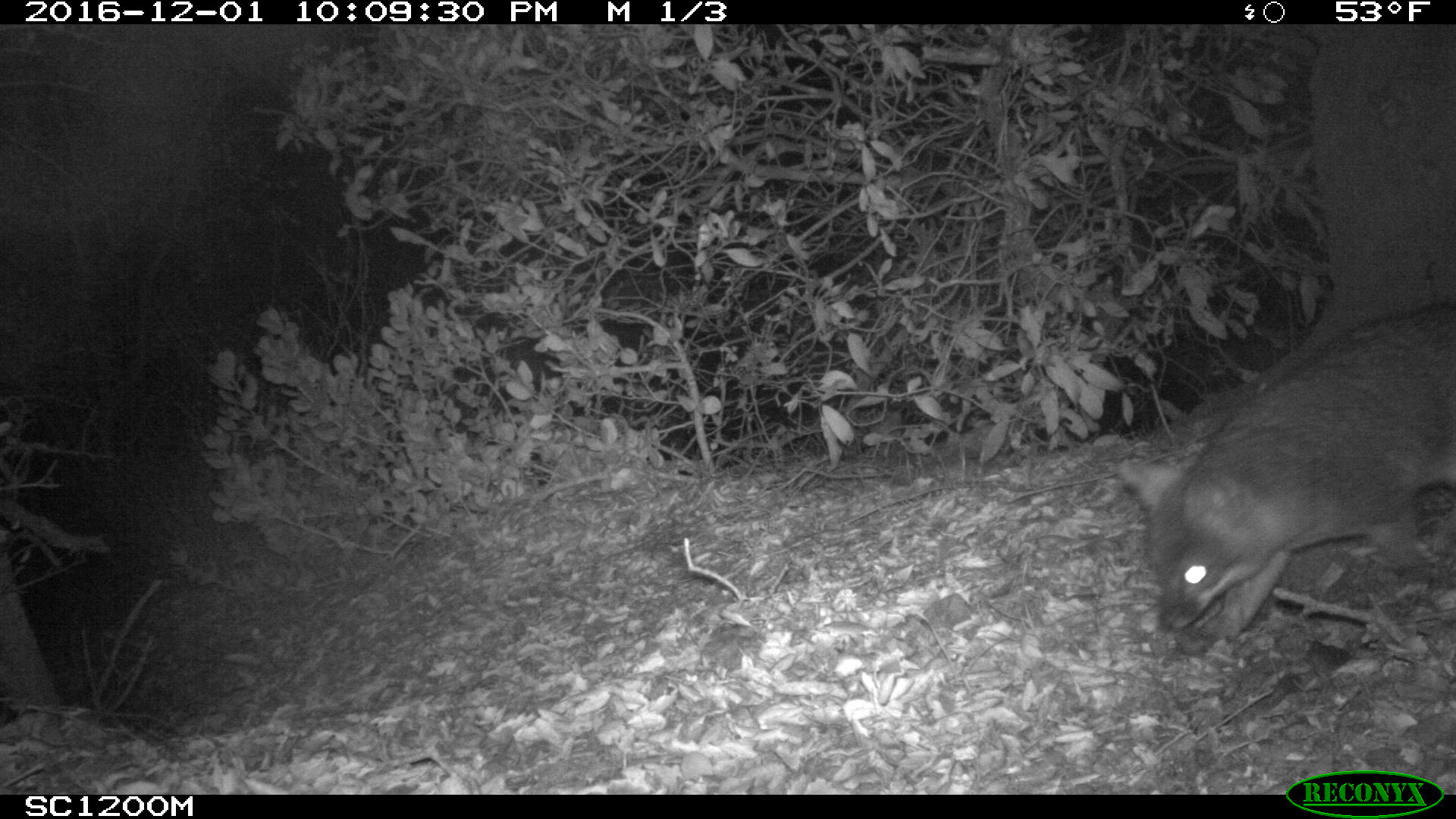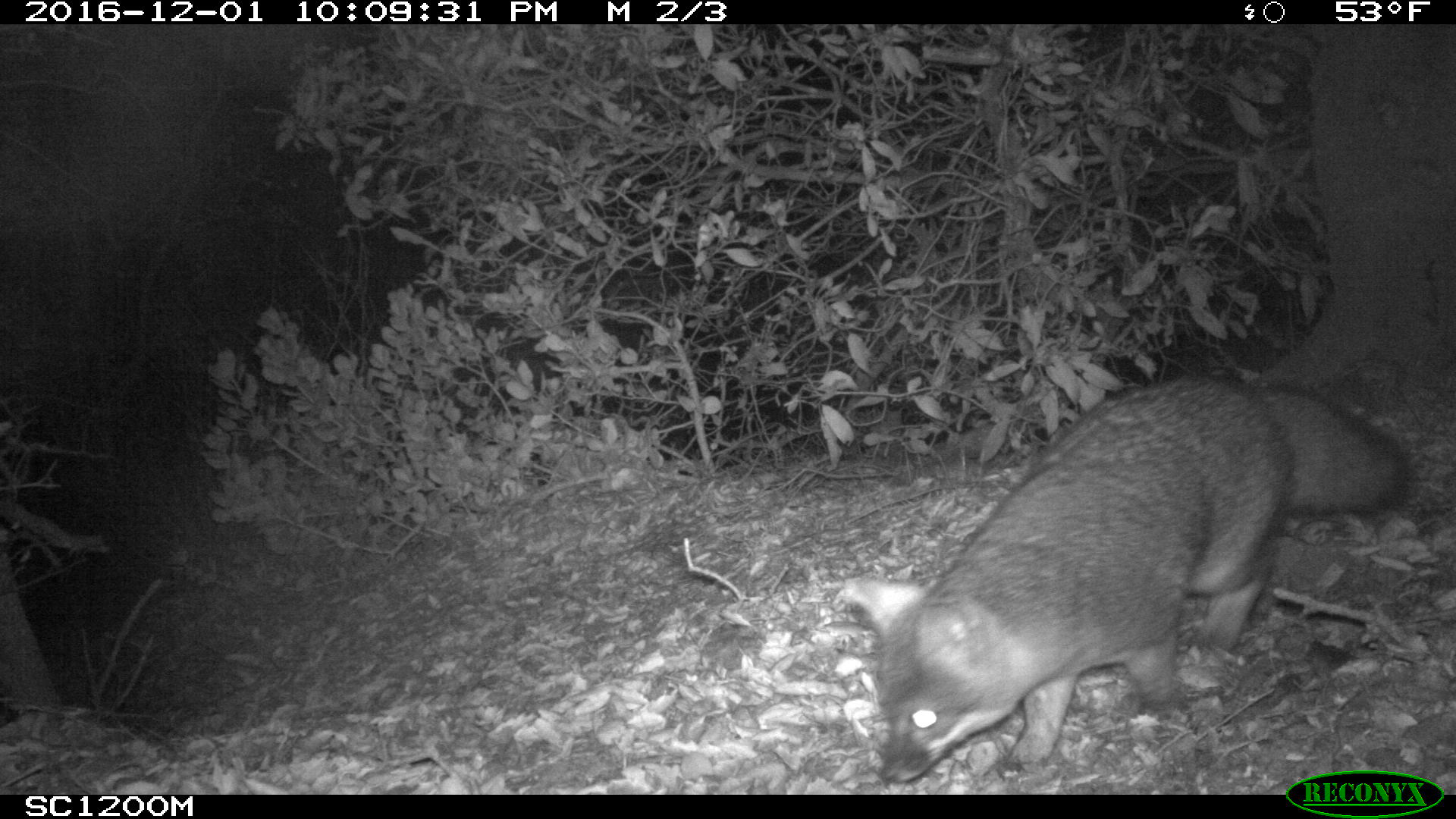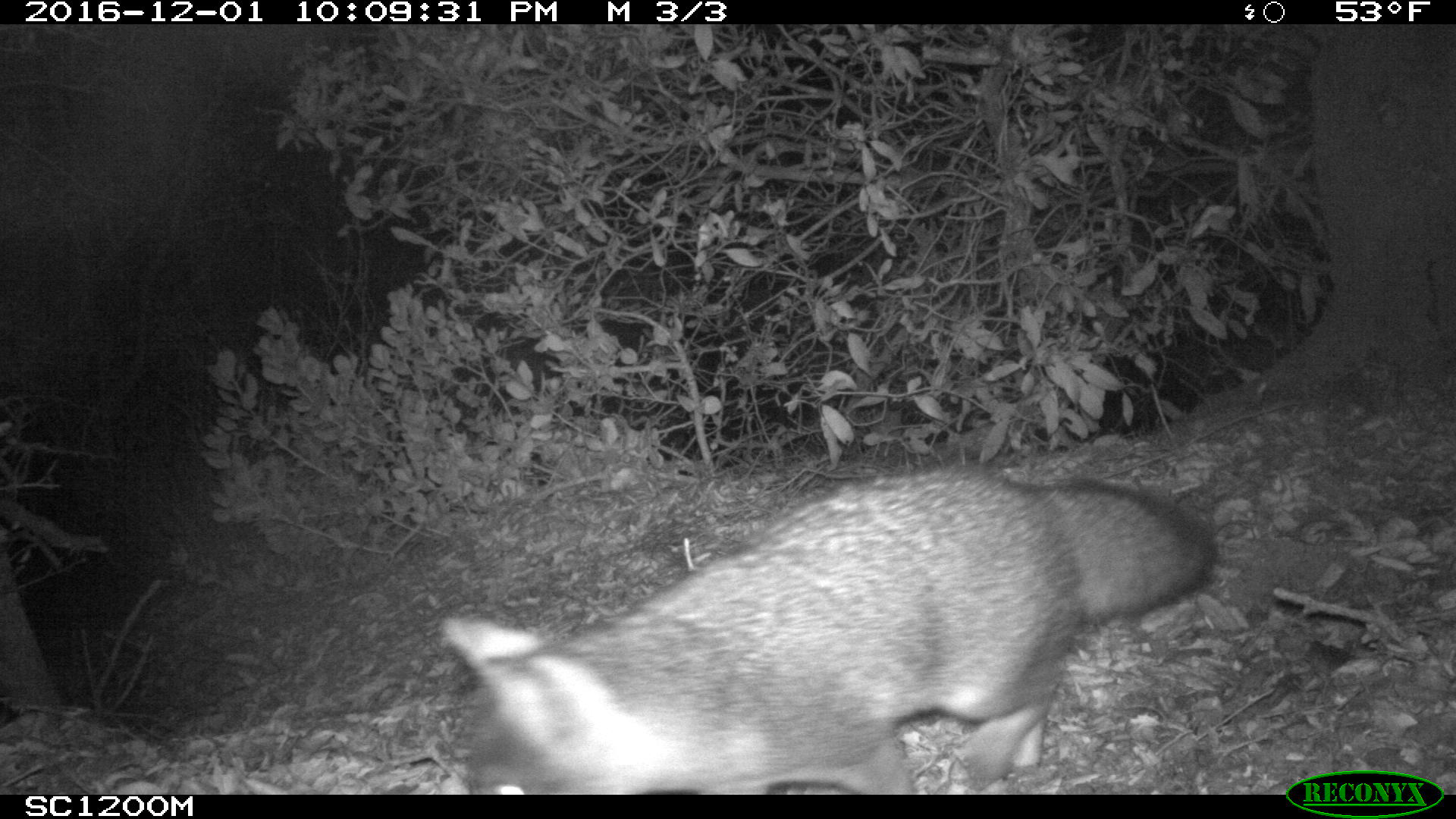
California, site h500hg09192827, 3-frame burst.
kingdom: Animalia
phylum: Chordata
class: Mammalia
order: Carnivora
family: Canidae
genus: Urocyon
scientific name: Urocyon littoralis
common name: island fox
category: fox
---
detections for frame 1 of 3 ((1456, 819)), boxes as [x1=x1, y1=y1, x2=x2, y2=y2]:
fox: [x1=1116, y1=302, x2=1455, y2=641]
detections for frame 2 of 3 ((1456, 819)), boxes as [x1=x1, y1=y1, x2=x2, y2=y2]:
fox: [x1=842, y1=375, x2=1413, y2=785]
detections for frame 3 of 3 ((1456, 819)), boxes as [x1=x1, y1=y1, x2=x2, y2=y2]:
fox: [x1=438, y1=460, x2=1216, y2=793]